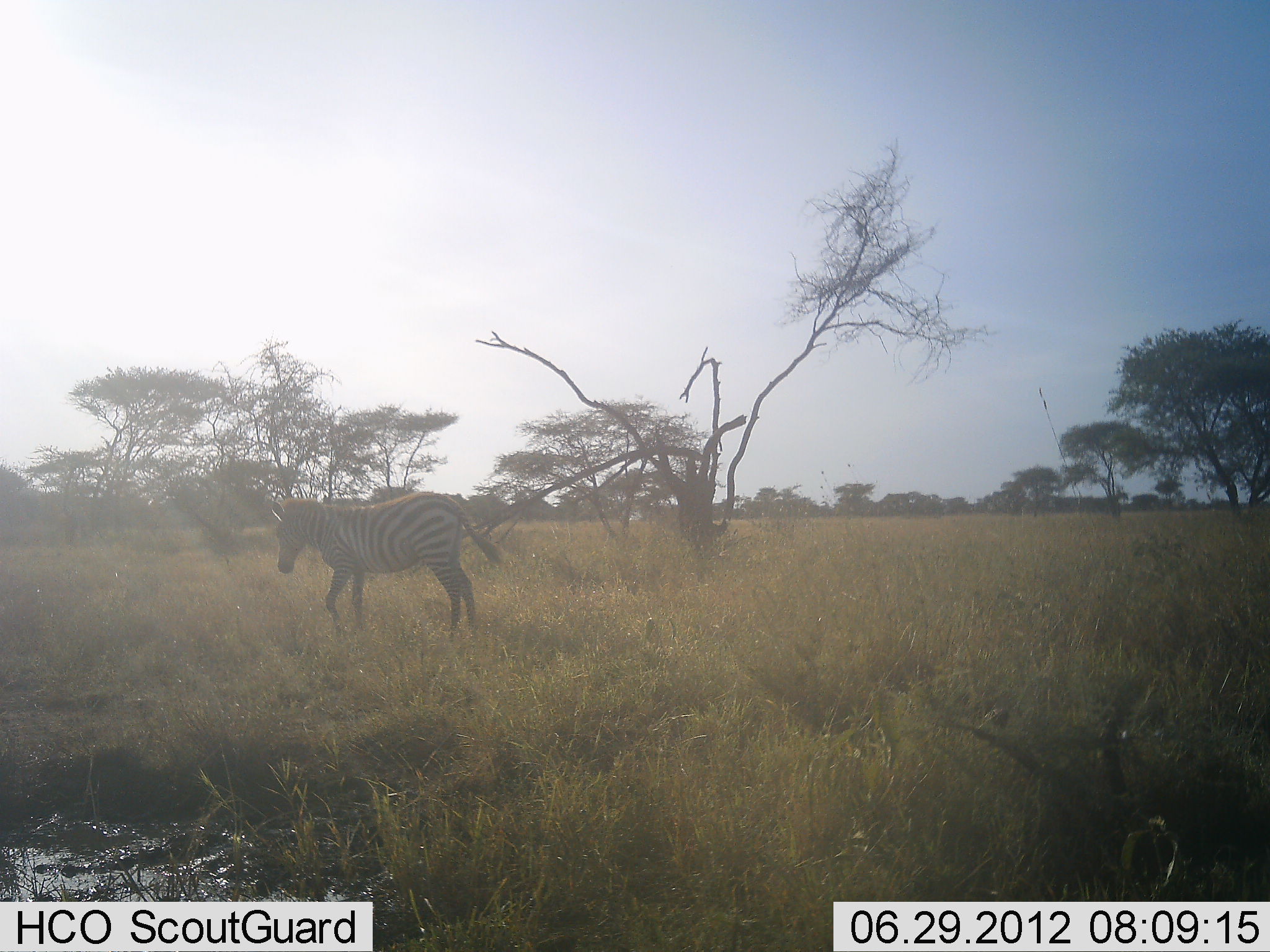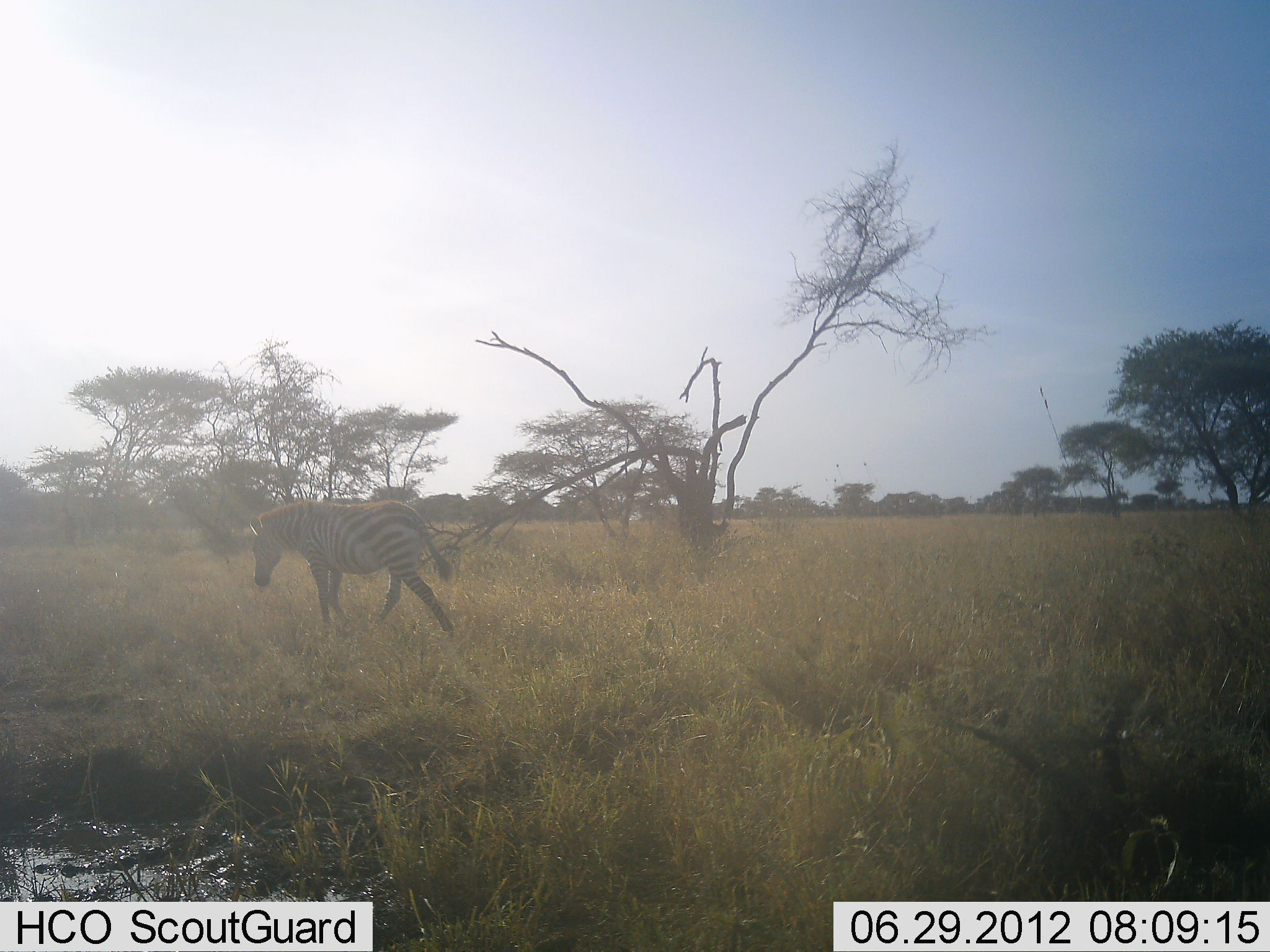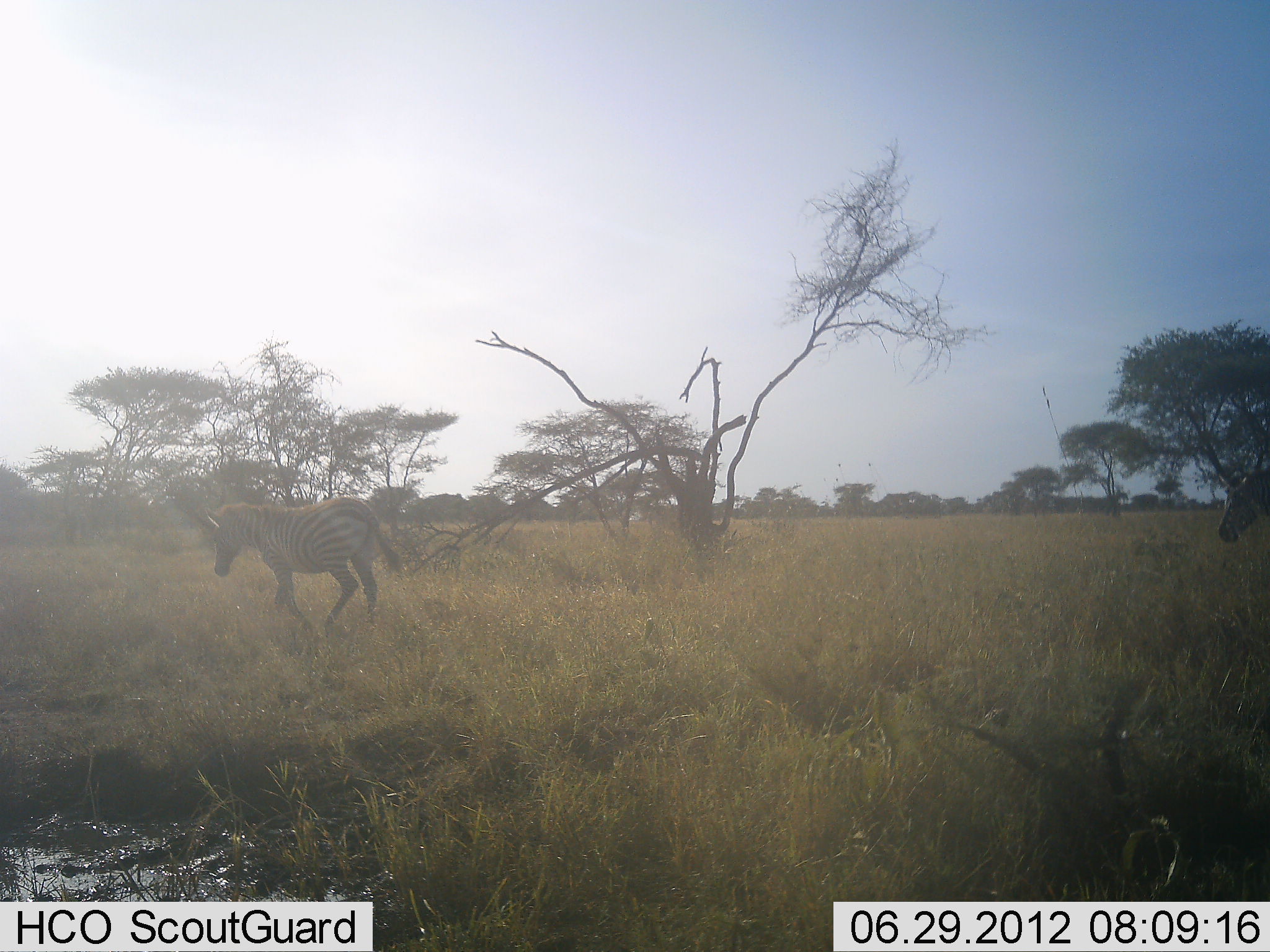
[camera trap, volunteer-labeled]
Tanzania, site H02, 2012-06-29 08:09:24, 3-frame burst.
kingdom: Animalia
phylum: Chordata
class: Mammalia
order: Perissodactyla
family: Equidae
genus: Equus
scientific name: Equus quagga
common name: plains zebra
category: zebra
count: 2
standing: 0%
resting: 0%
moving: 100%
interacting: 0%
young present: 0%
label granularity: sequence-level